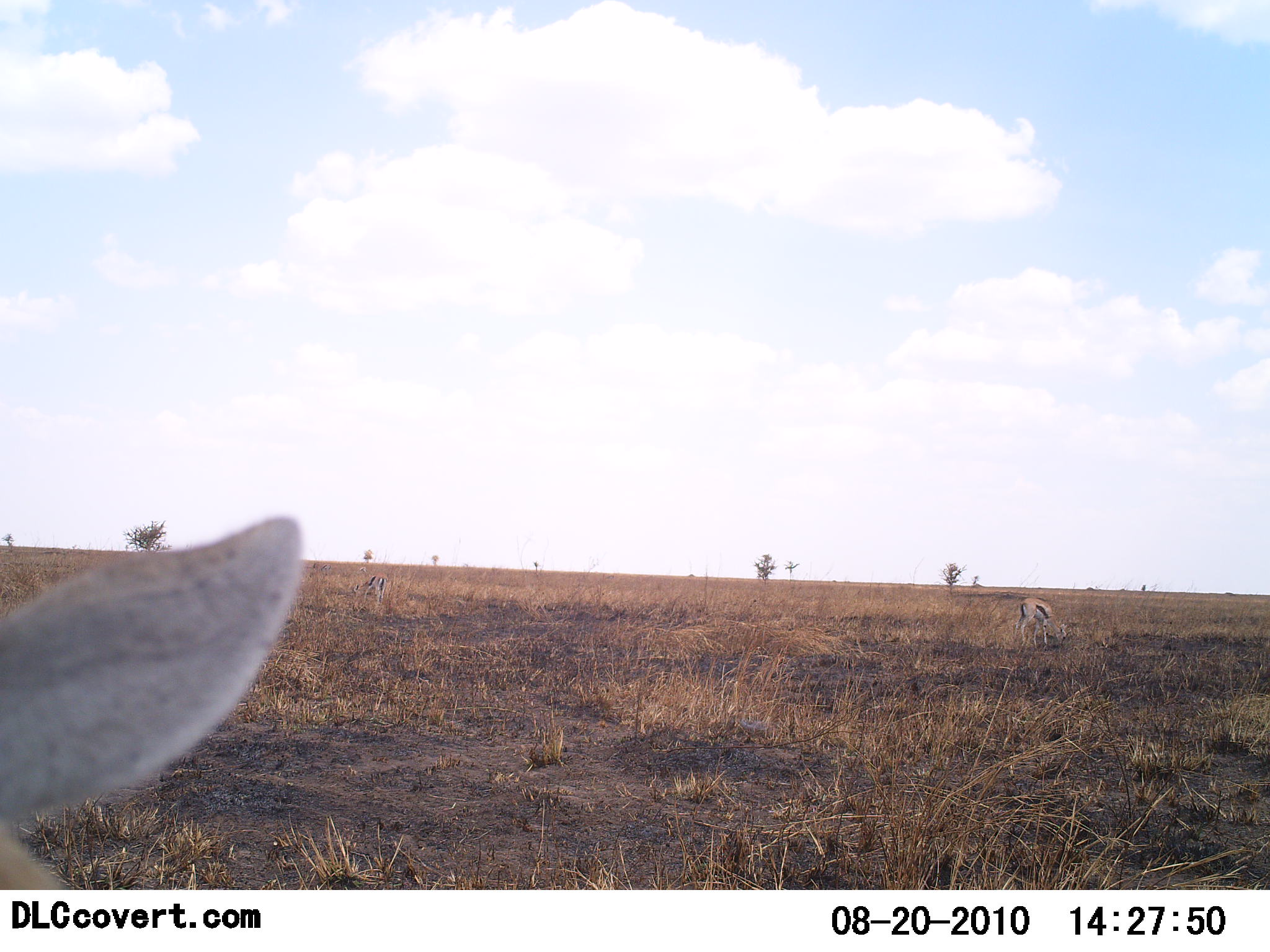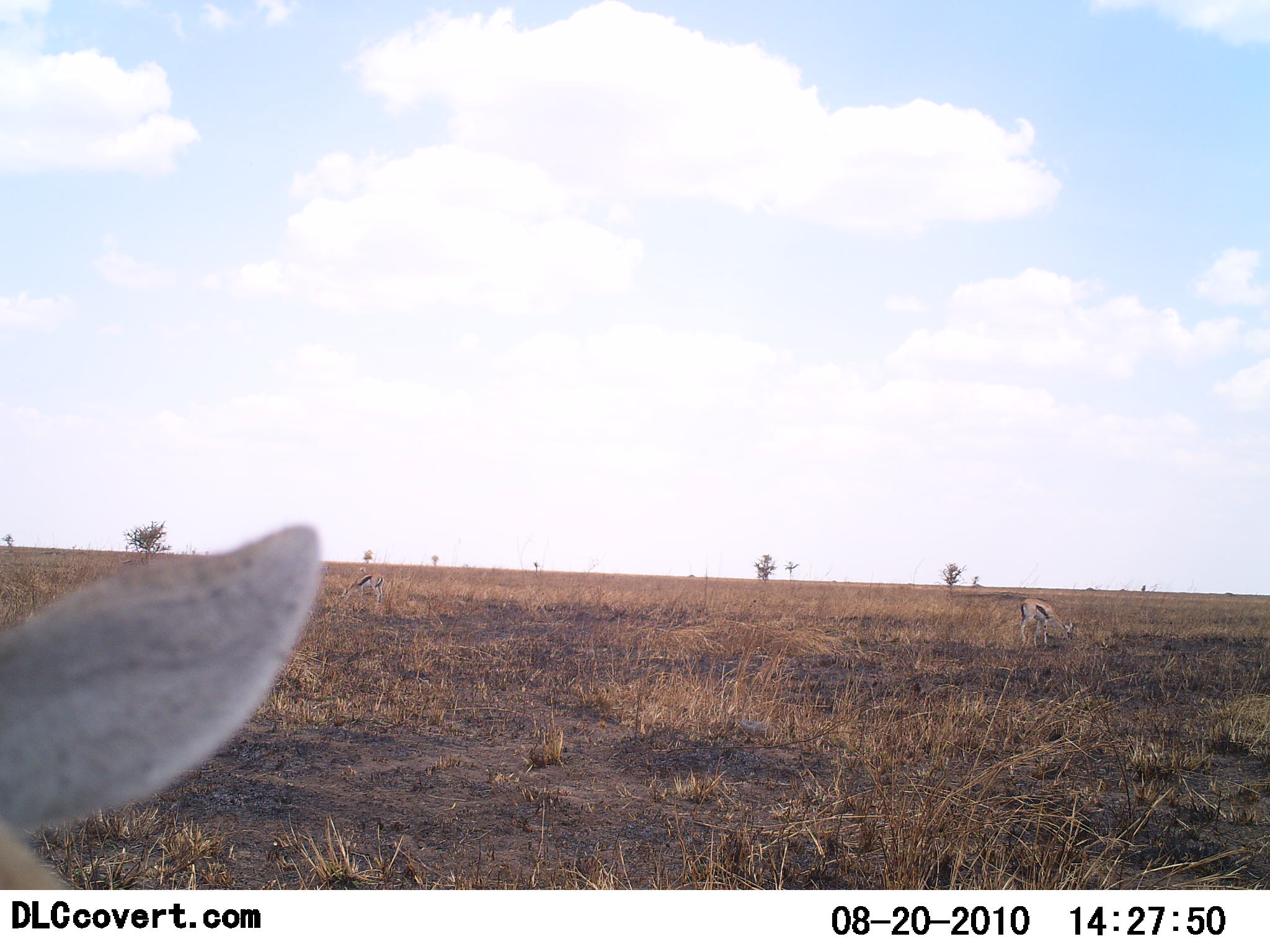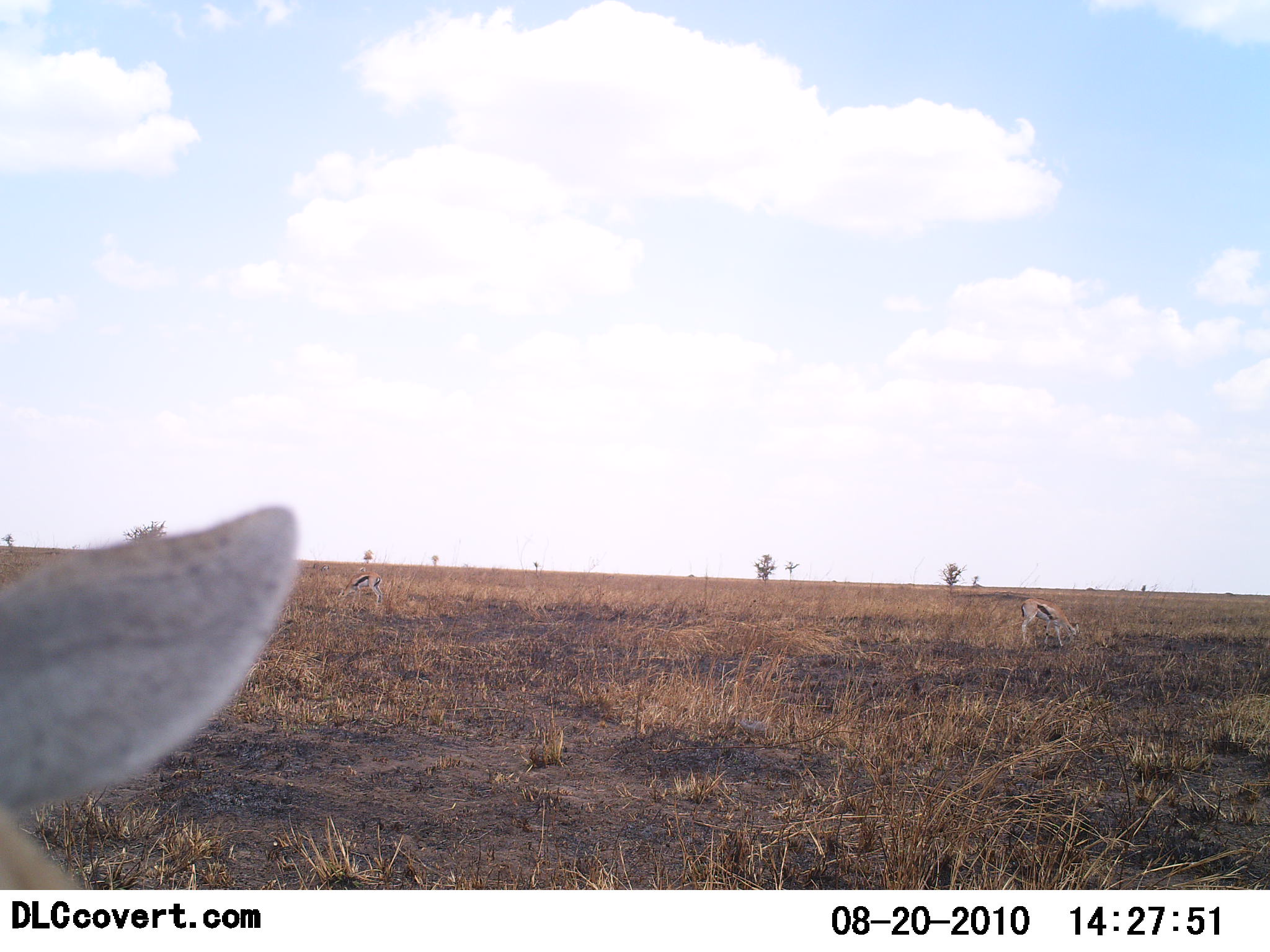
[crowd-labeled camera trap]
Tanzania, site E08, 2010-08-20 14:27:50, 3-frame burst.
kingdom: Animalia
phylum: Chordata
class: Mammalia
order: Artiodactyla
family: Bovidae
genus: Eudorcas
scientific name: Eudorcas thomsonii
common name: thomson's gazelle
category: gazellethomsons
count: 3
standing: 53%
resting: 6%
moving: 0%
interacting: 0%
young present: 0%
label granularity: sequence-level